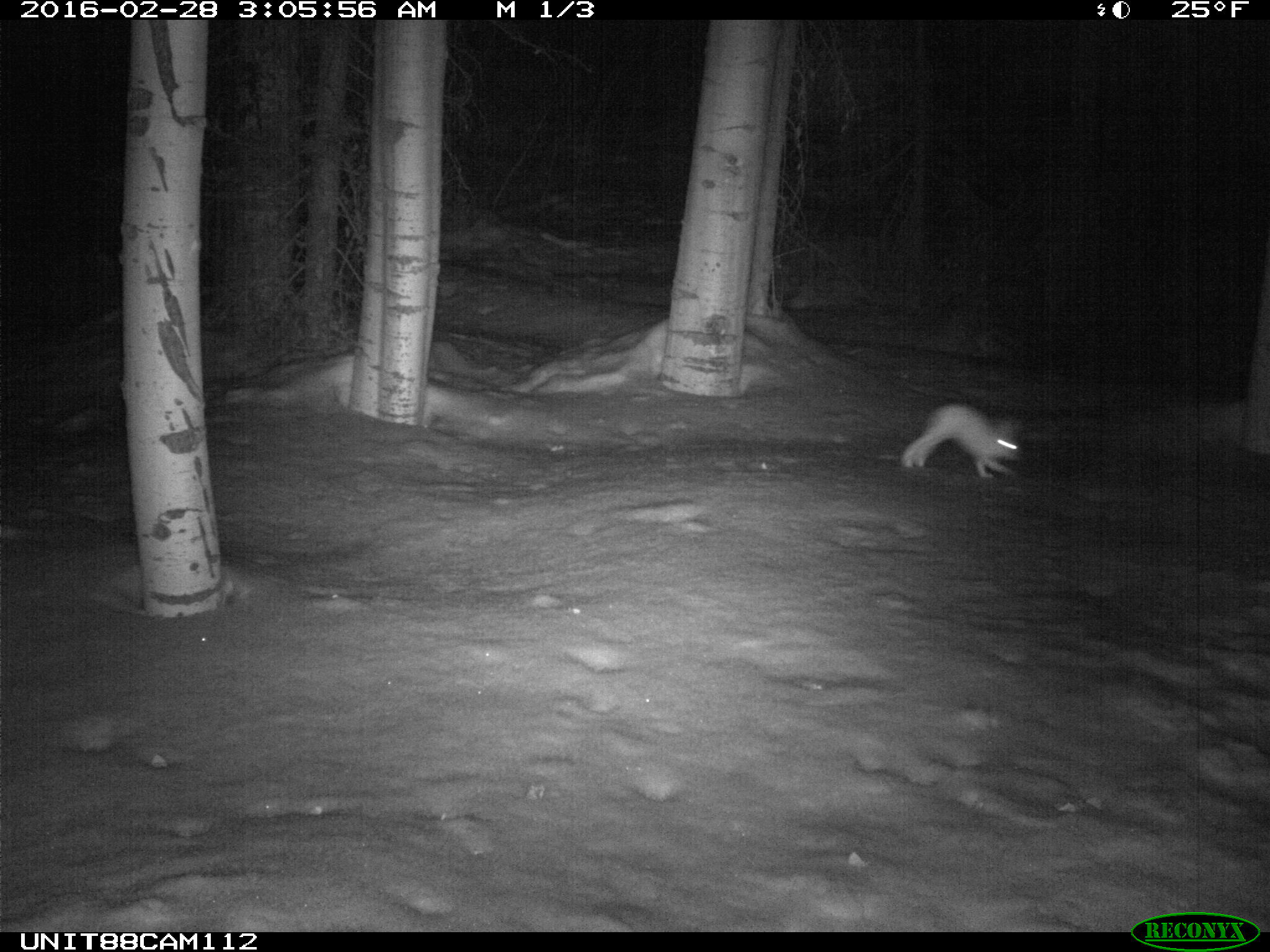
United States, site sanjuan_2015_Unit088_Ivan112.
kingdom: Animalia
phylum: Chordata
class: Mammalia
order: Lagomorpha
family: Leporidae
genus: Lepus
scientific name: Lepus americanus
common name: snowshoe hare